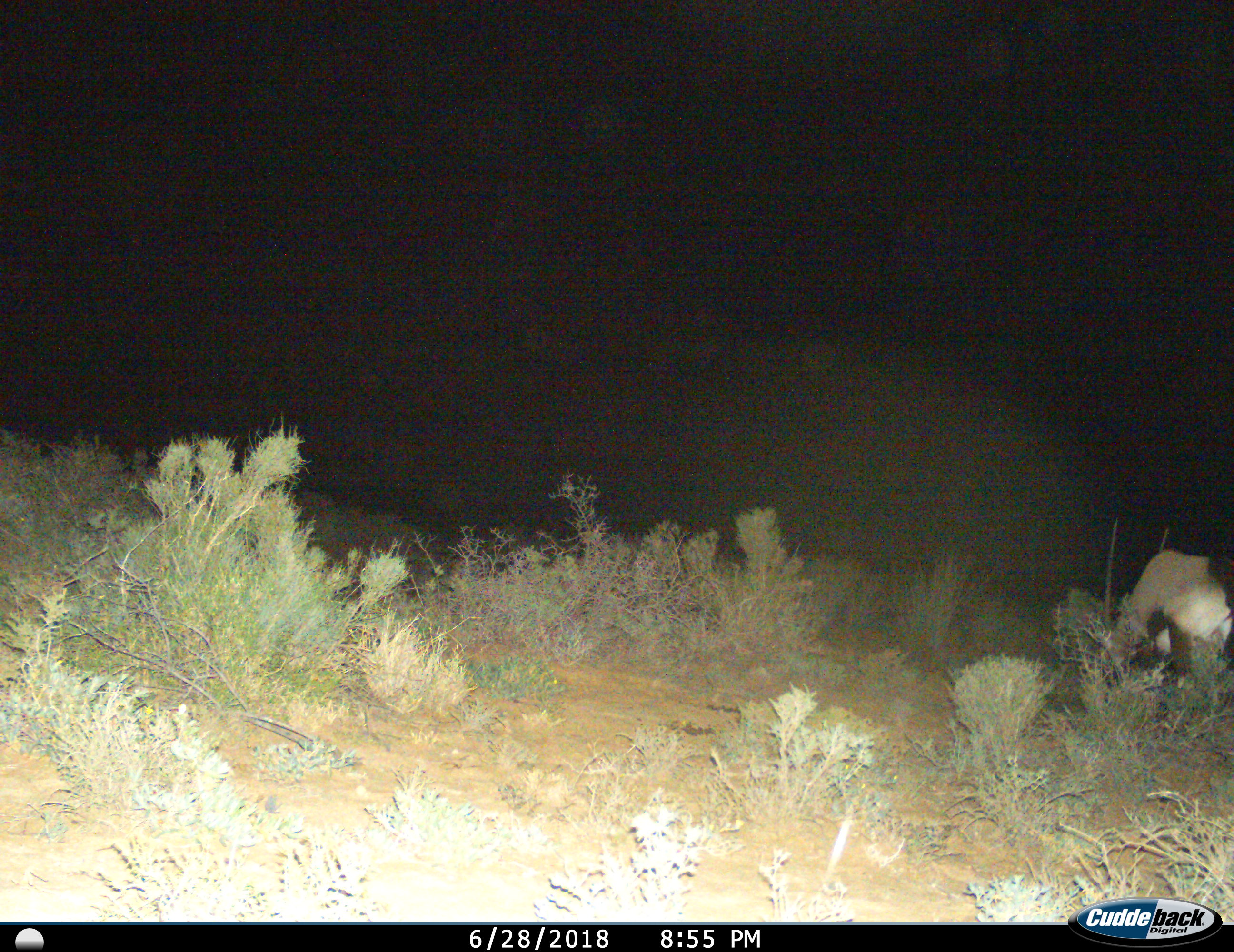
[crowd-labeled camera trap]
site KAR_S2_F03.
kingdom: Animalia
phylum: Chordata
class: Mammalia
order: Artiodactyla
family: Bovidae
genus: Oryx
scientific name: Oryx gazella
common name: gemsbok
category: oryx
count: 1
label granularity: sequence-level